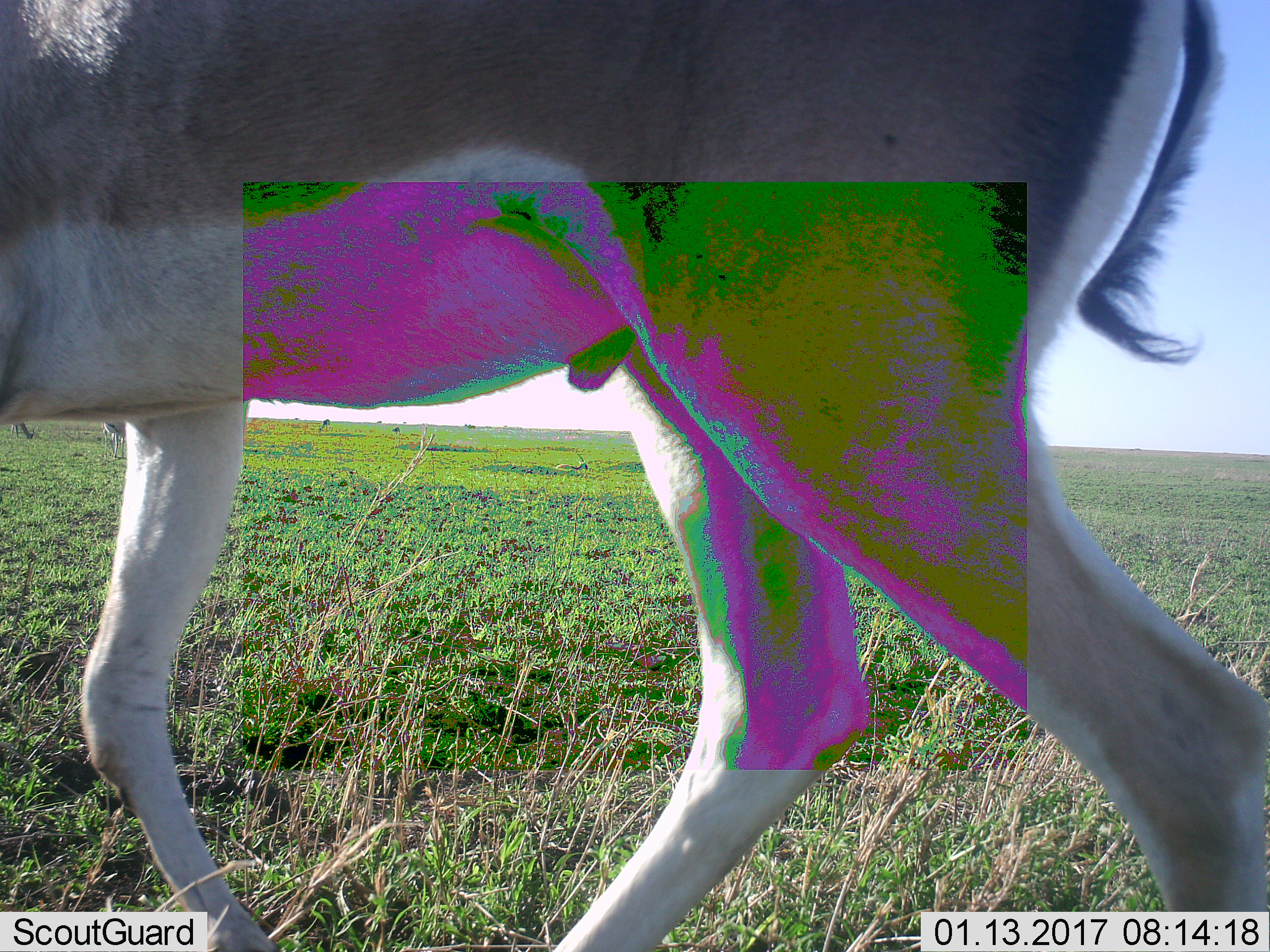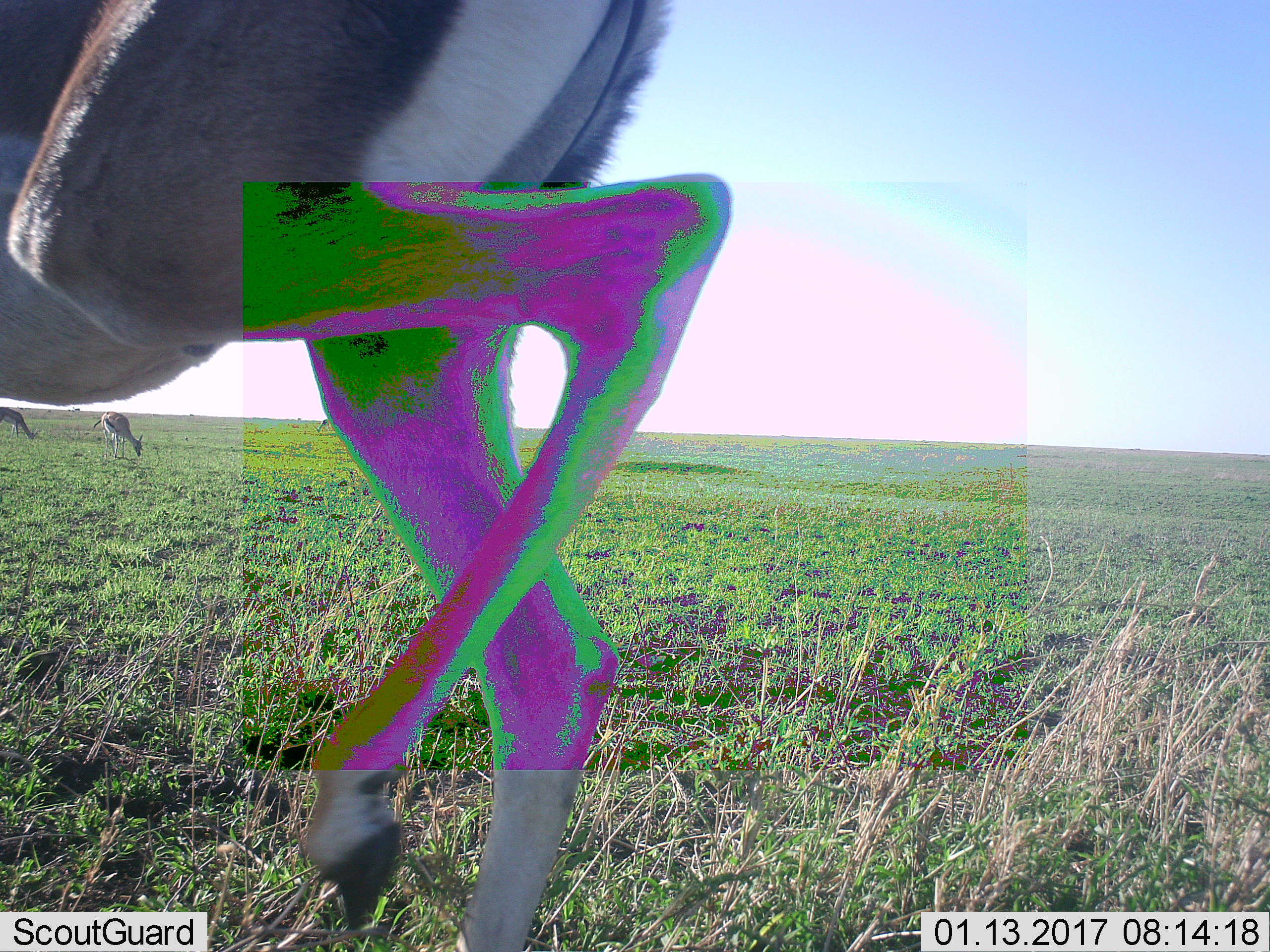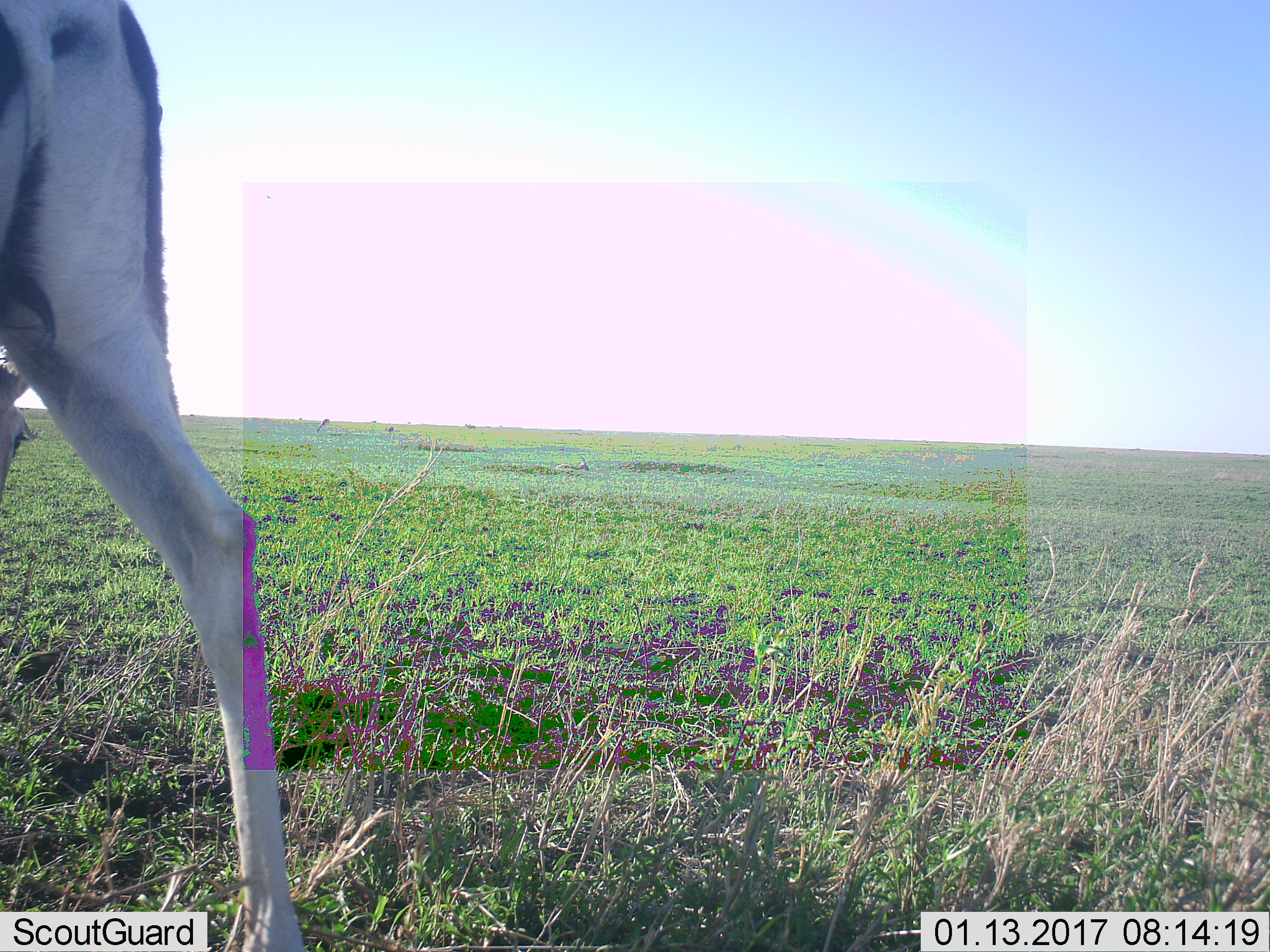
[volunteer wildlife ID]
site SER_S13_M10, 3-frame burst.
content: unidentified animal